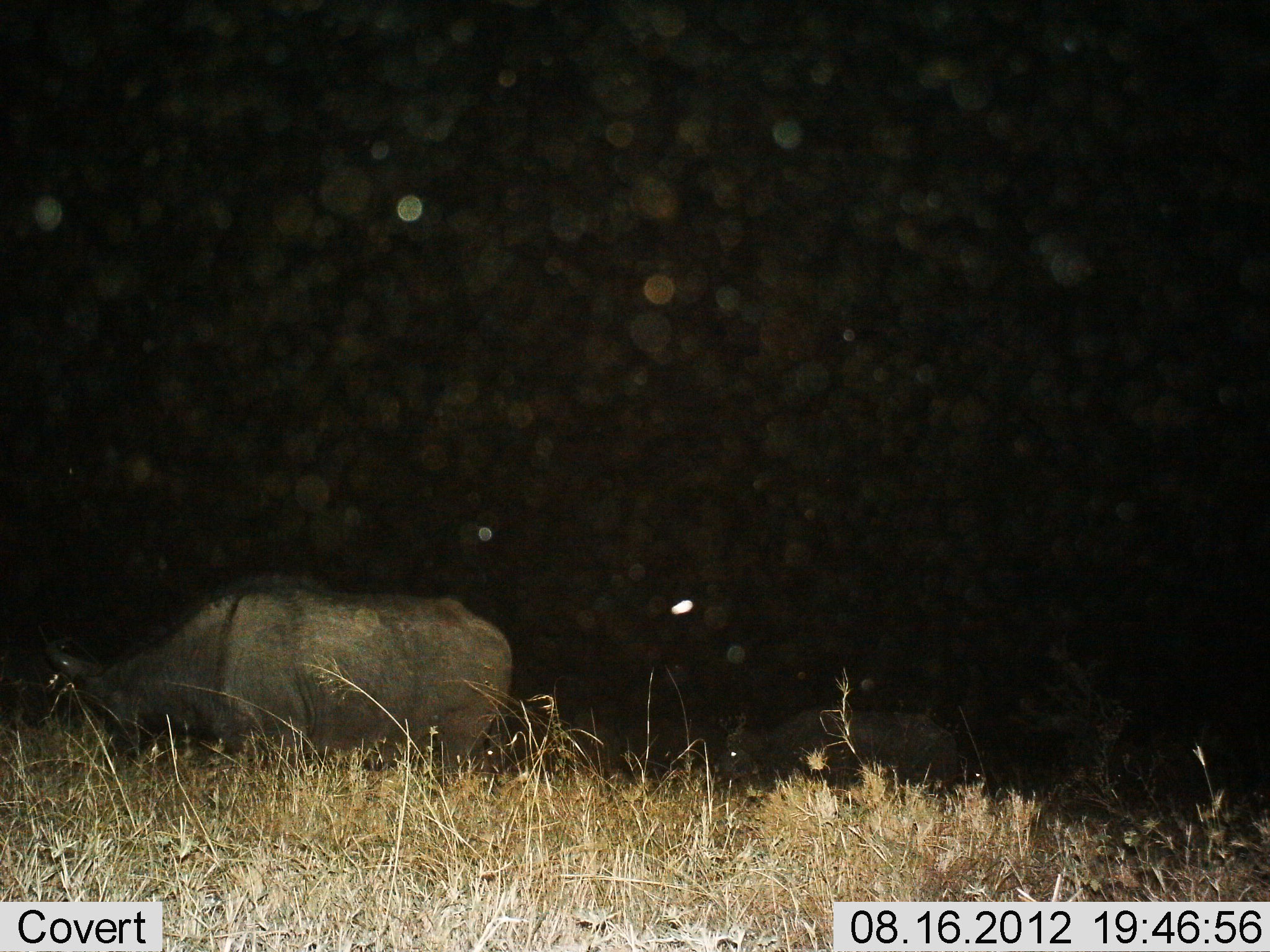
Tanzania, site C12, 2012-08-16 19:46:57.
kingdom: Animalia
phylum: Chordata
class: Mammalia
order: Artiodactyla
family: Bovidae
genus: Connochaetes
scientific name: Connochaetes taurinus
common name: blue wildebeest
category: wildebeest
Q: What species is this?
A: Wildebeest (blue wildebeest) (Connochaetes taurinus).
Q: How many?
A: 2.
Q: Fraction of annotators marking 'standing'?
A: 60%.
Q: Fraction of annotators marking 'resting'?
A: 0%.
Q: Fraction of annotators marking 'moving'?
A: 30%.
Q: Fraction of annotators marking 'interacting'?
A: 0%.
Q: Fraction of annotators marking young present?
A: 0%.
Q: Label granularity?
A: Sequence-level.